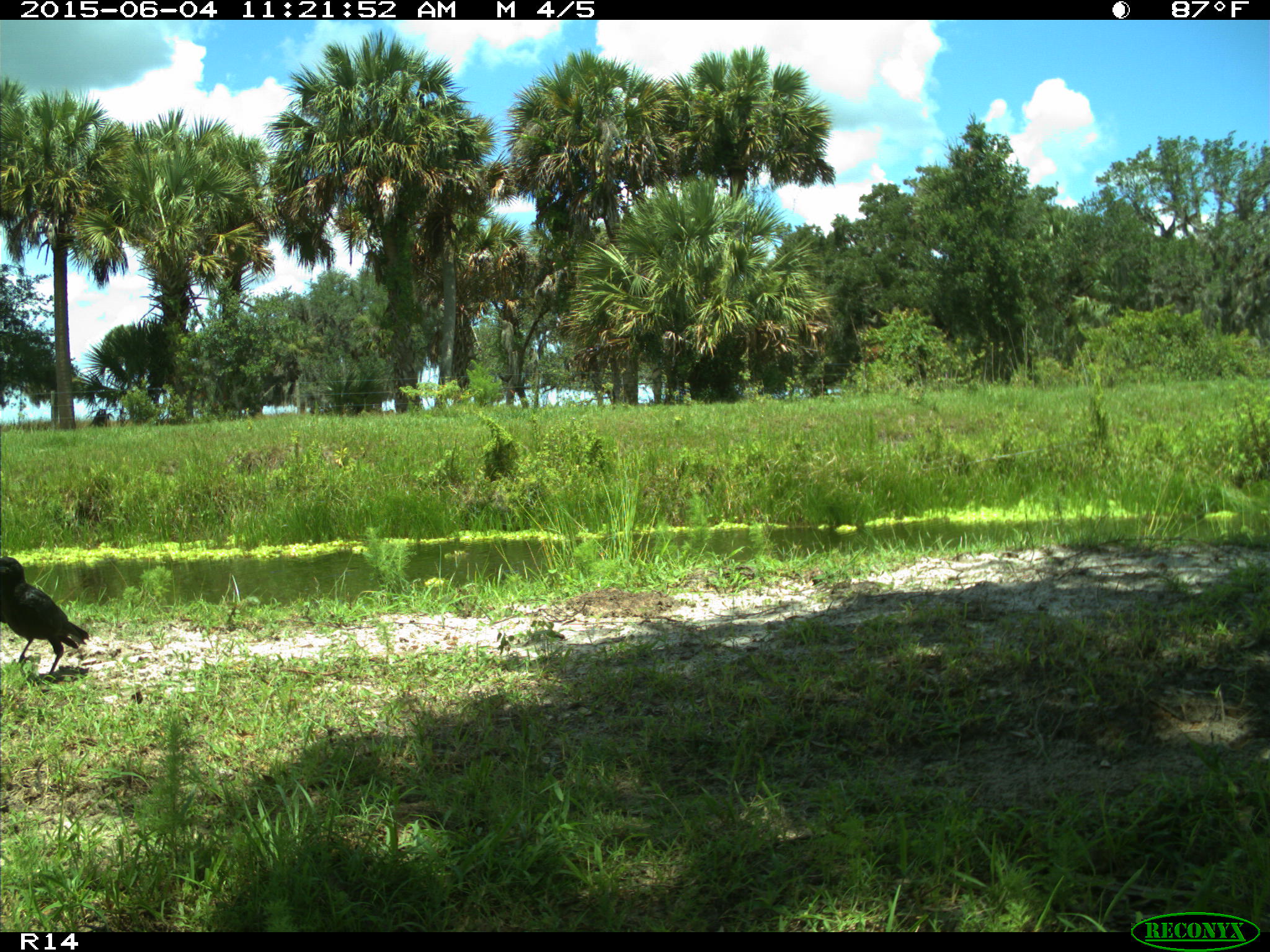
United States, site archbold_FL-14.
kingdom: Animalia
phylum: Chordata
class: Aves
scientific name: Aves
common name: birds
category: unidentified bird